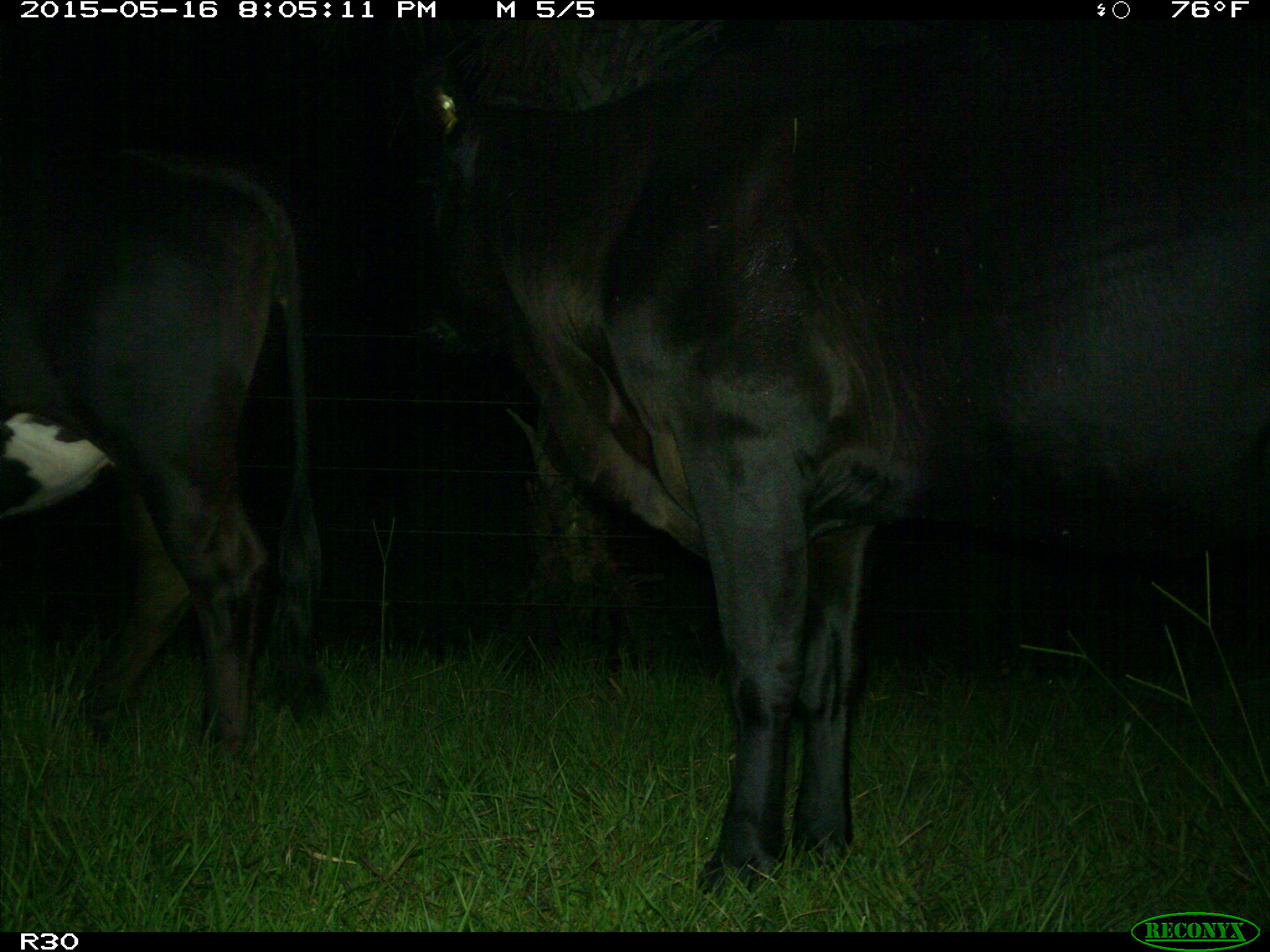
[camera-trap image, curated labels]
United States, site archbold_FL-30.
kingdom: Animalia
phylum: Chordata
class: Mammalia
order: Artiodactyla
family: Bovidae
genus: Bos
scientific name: Bos taurus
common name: domestic cow